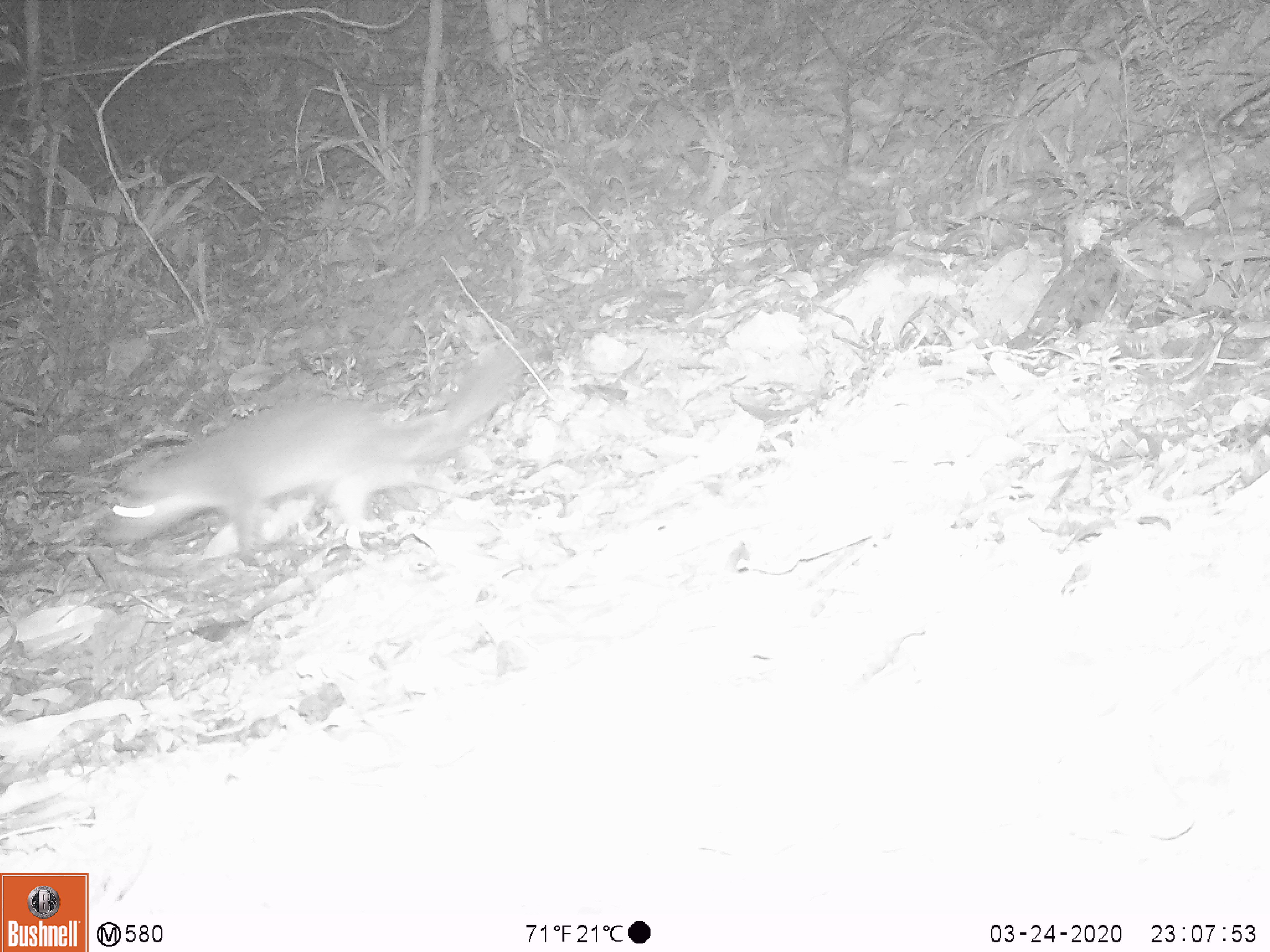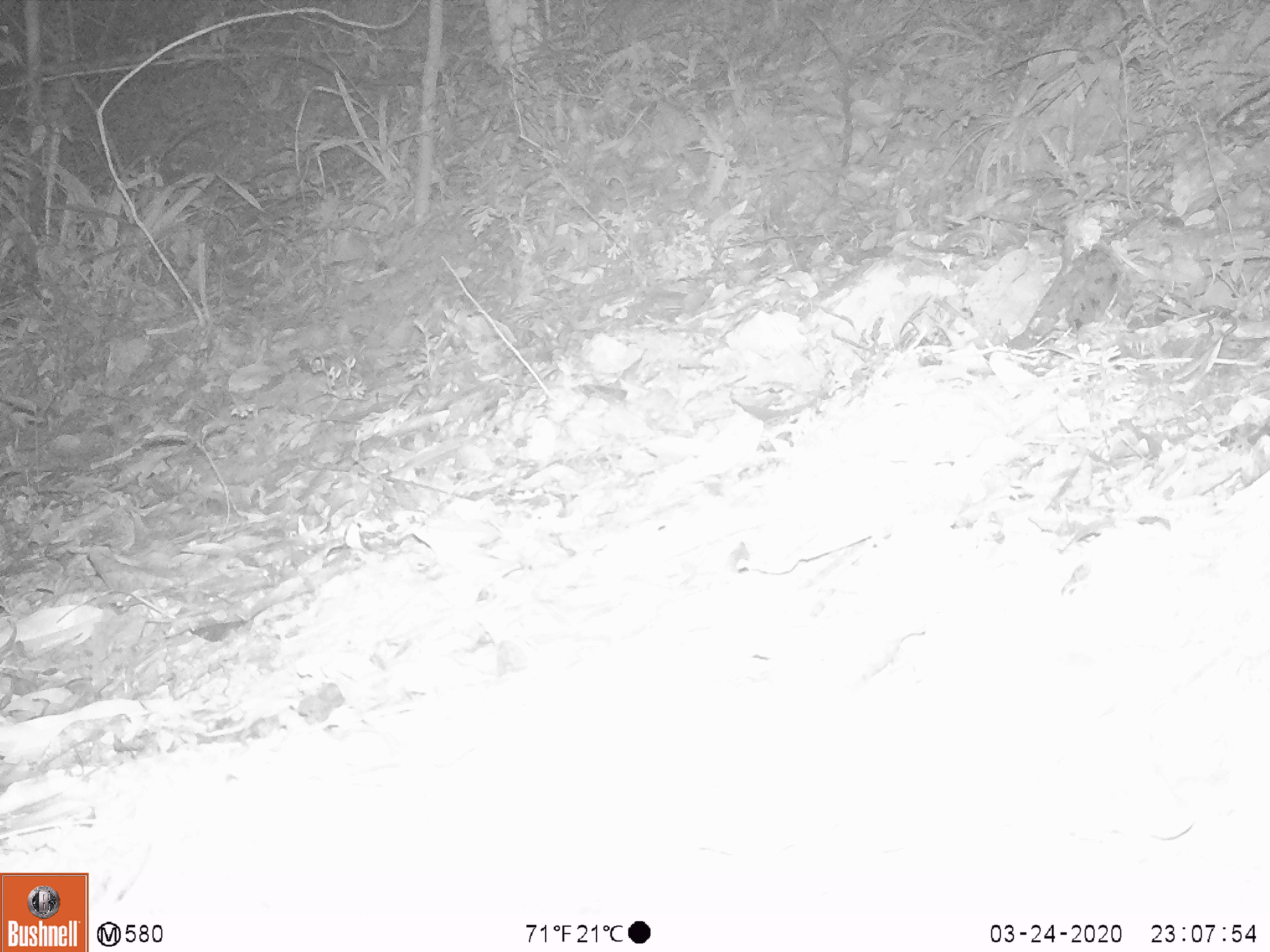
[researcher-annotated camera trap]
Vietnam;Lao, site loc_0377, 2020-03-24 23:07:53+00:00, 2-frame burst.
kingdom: Animalia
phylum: Chordata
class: Mammalia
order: Carnivora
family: Mustelidae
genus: Melogale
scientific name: Melogale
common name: ferret badger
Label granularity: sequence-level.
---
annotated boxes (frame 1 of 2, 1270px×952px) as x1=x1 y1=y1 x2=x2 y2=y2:
ferret badger: x1=102 y1=350 x2=535 y2=557